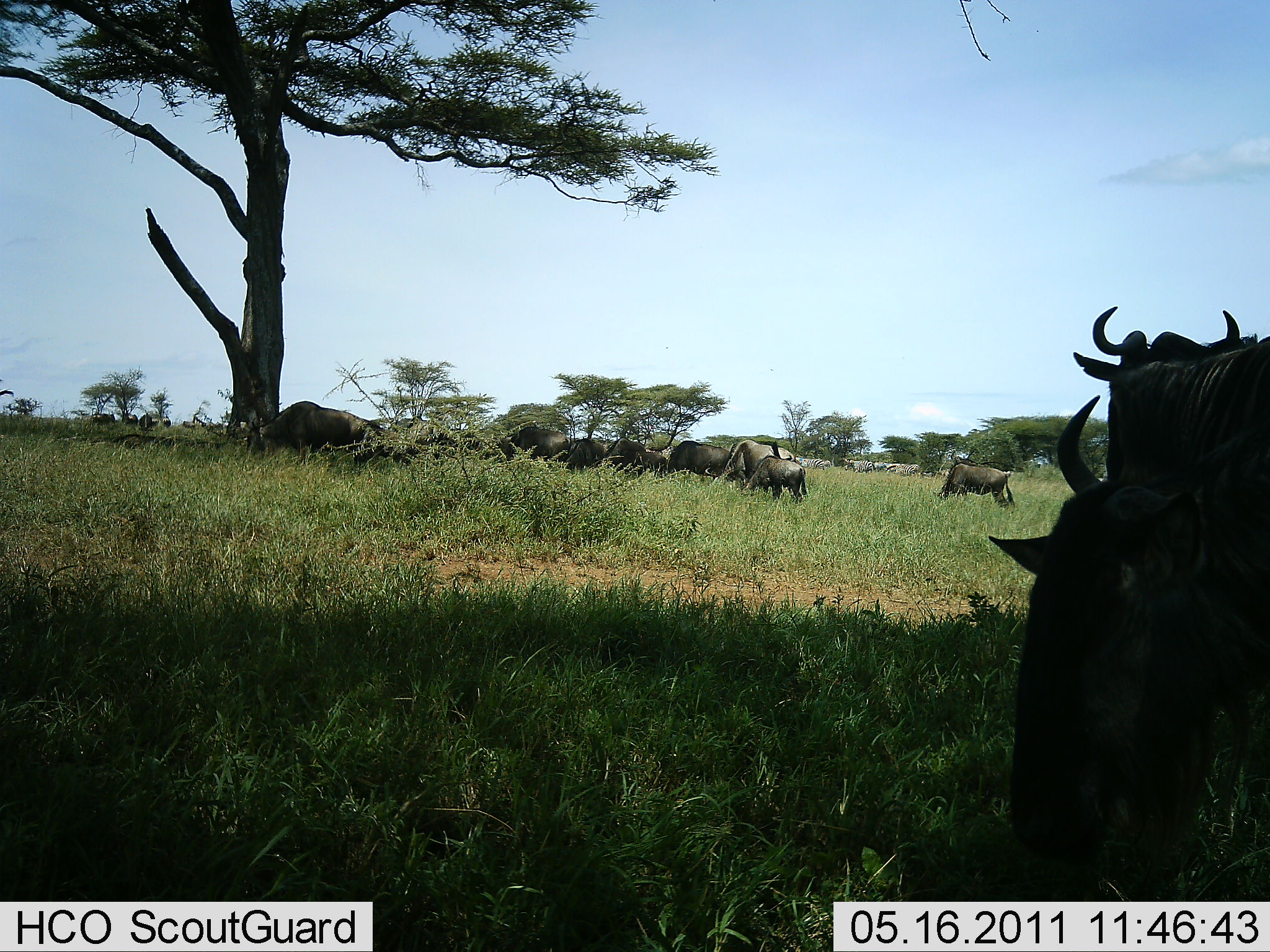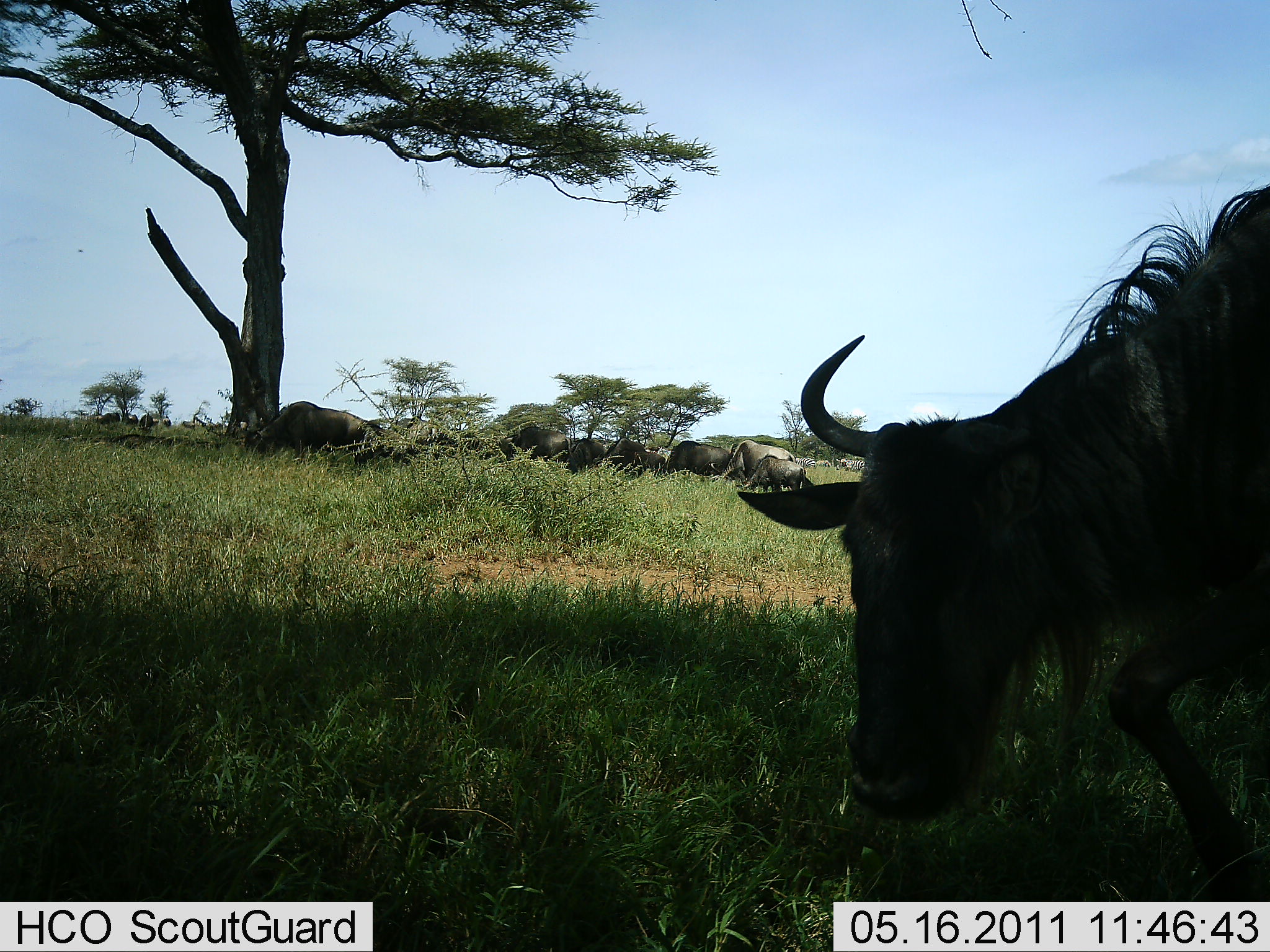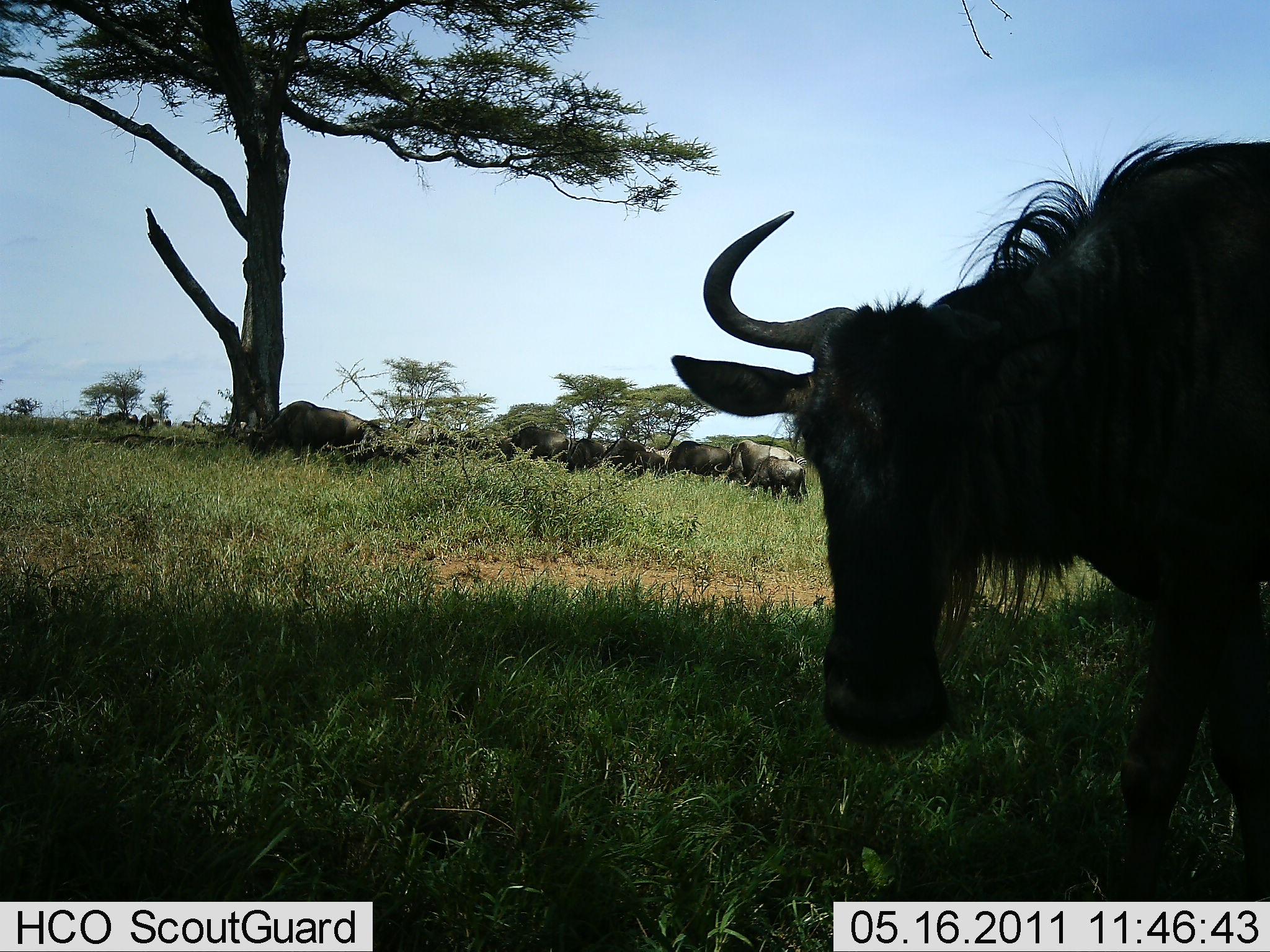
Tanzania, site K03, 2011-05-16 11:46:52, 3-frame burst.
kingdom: Animalia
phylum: Chordata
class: Mammalia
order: Artiodactyla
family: Bovidae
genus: Connochaetes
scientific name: Connochaetes taurinus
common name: blue wildebeest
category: wildebeest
Wildebeest (blue wildebeest) (Connochaetes taurinus), count 11-50. Behavior (volunteer vote fractions): standing 36%, resting 27%, moving 55%, interacting 0%. Young present (vote fraction): 9%. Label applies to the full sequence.